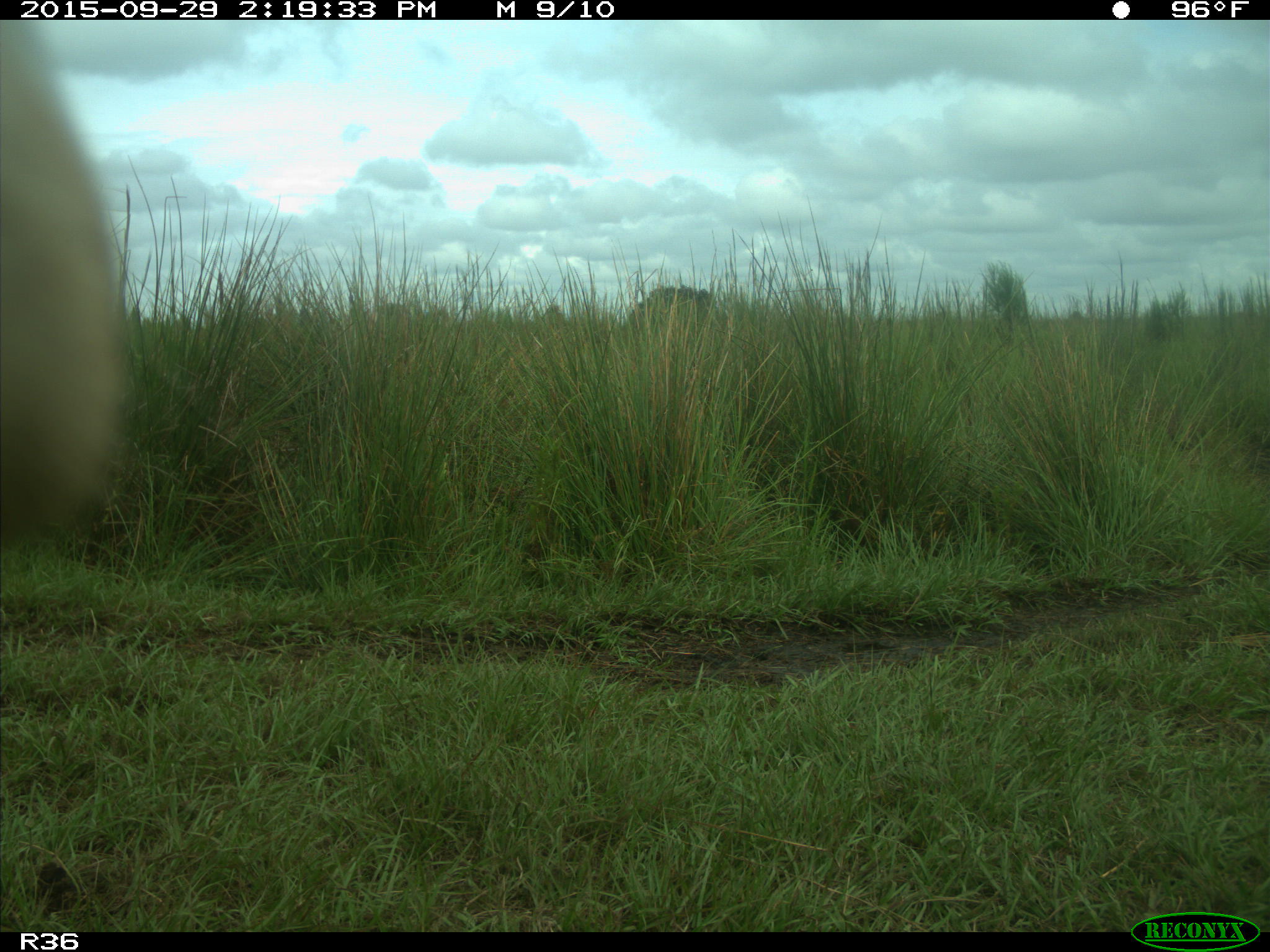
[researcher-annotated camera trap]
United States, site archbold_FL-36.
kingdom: Animalia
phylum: Chordata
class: Mammalia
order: Artiodactyla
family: Bovidae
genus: Bos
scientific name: Bos taurus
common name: domestic cow